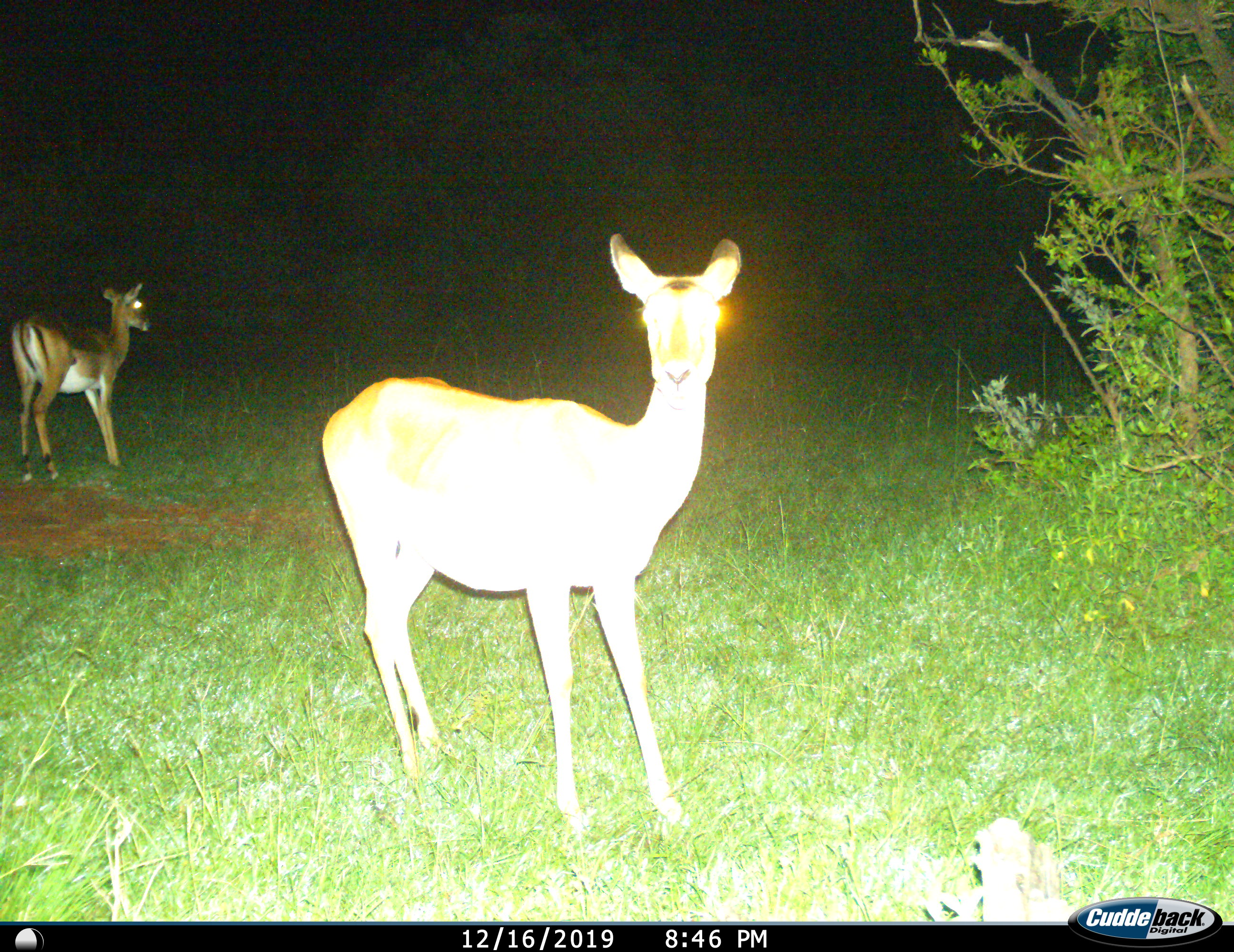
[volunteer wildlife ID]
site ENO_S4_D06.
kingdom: Animalia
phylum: Chordata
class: Mammalia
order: Artiodactyla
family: Bovidae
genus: Aepyceros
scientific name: Aepyceros melampus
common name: impala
Impala (Aepyceros melampus), count 2. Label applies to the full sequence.